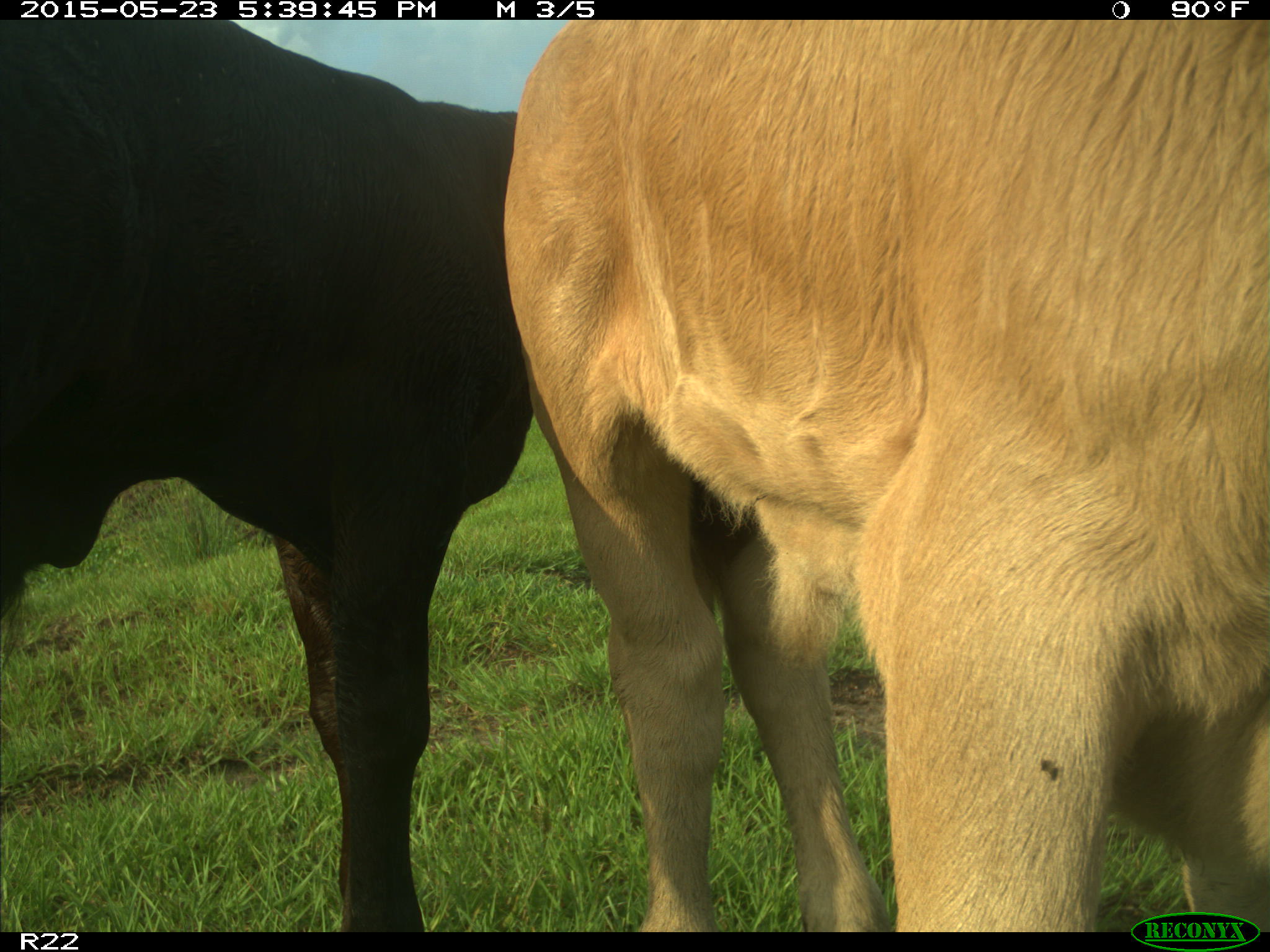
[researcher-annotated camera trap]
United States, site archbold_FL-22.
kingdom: Animalia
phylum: Chordata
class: Mammalia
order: Artiodactyla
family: Bovidae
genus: Bos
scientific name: Bos taurus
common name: domestic cow